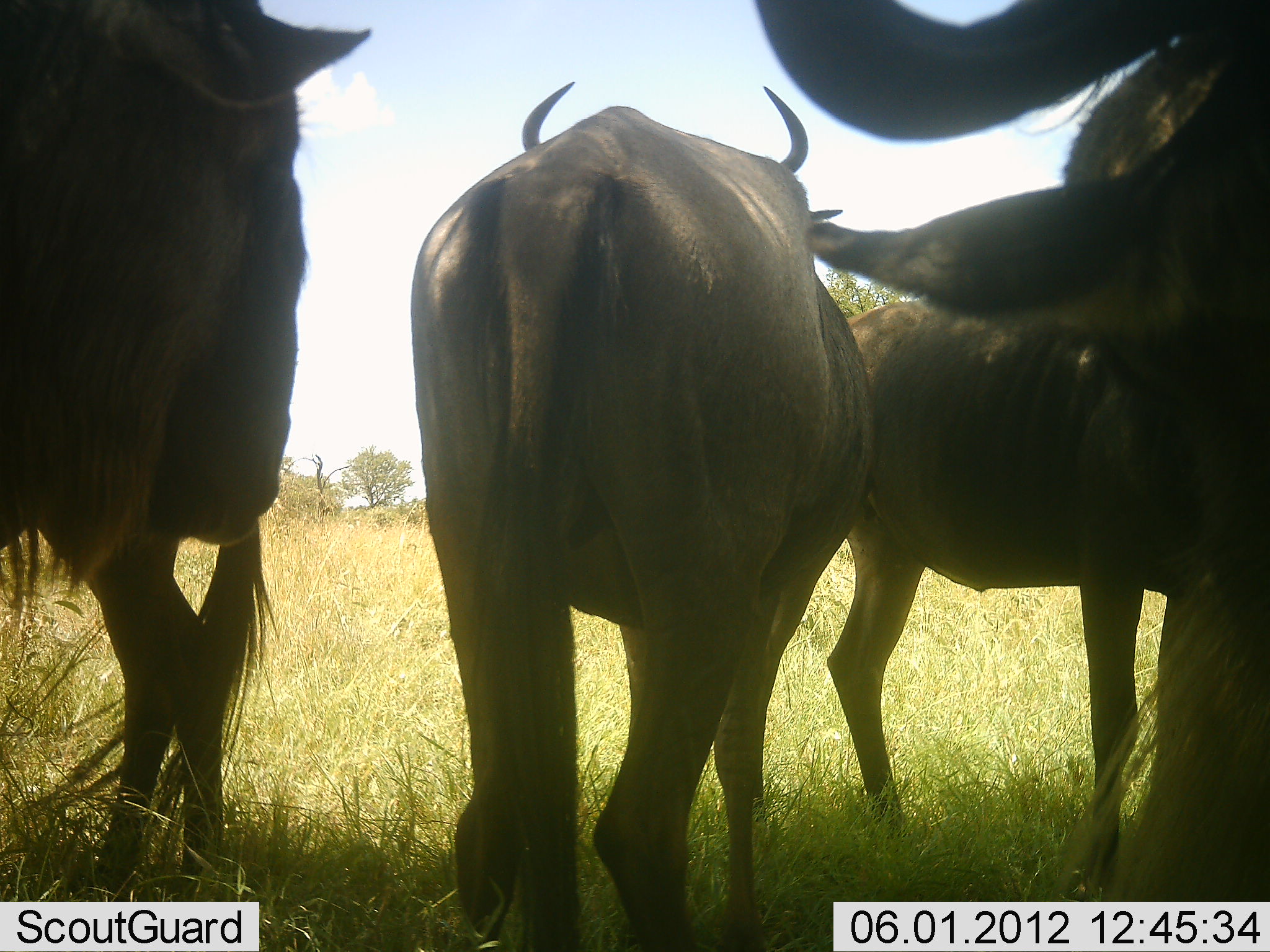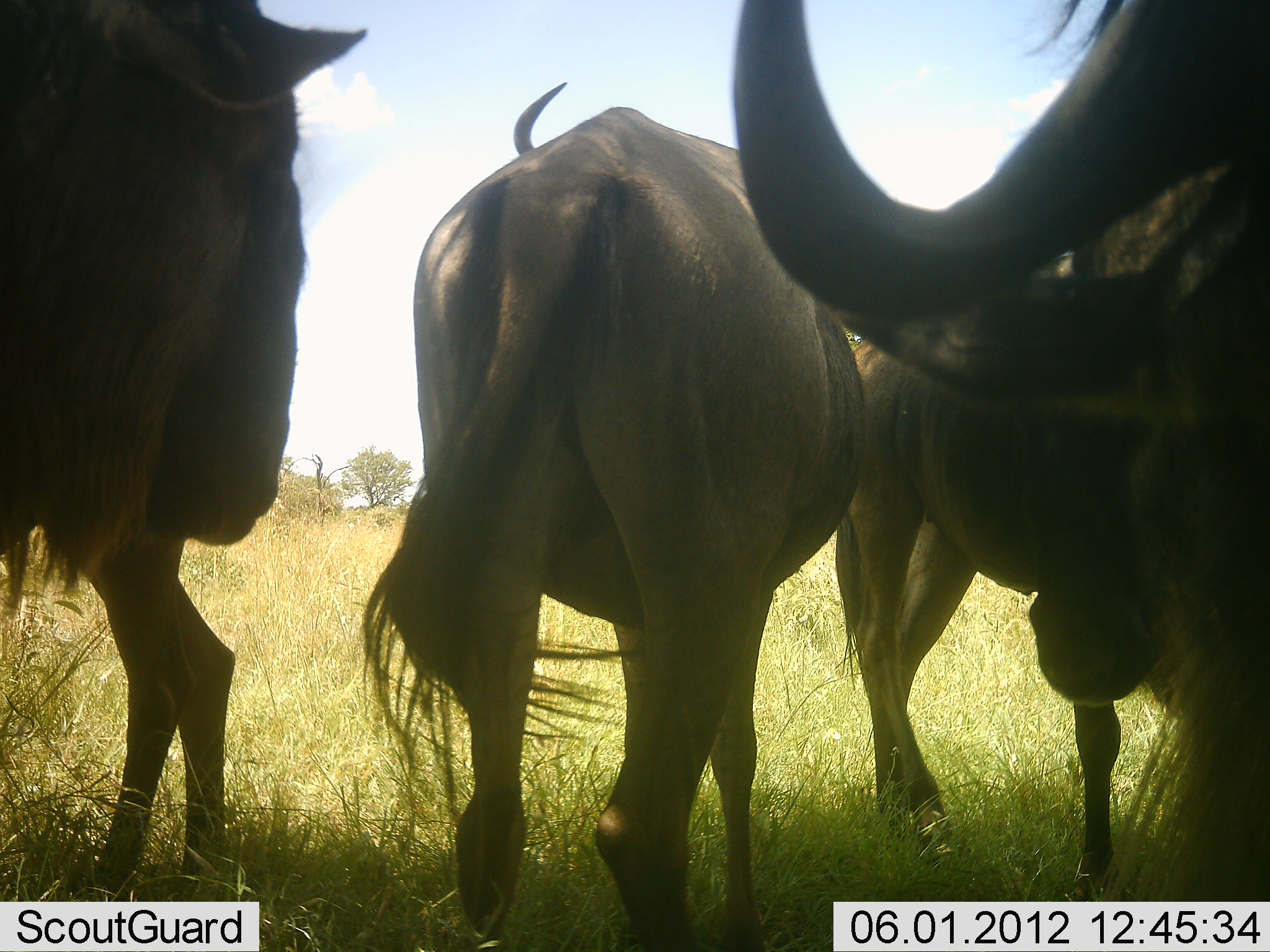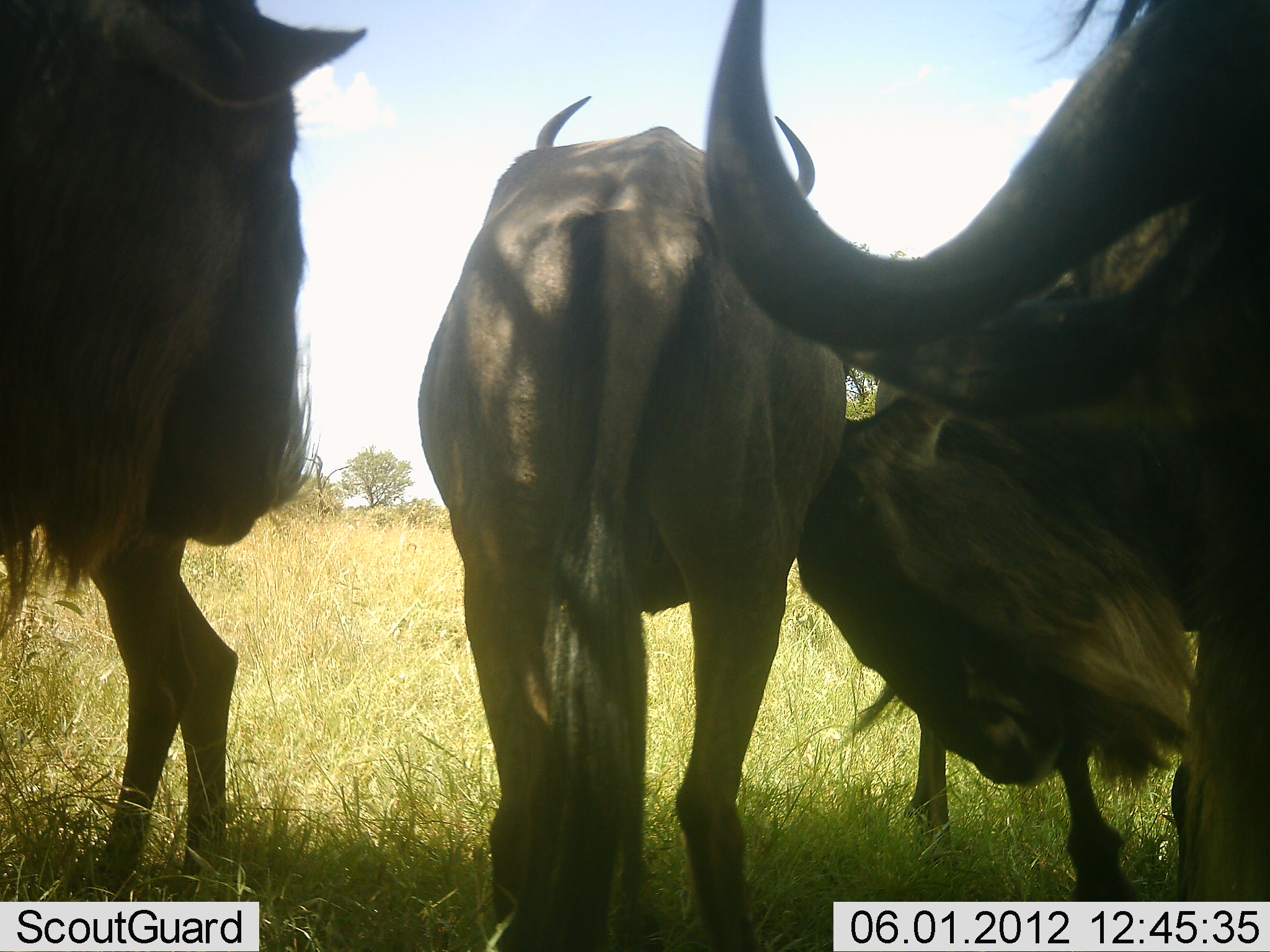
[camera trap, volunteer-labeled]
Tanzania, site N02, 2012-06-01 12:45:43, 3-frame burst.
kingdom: Animalia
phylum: Chordata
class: Mammalia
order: Artiodactyla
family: Bovidae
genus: Connochaetes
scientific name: Connochaetes taurinus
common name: blue wildebeest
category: wildebeest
Wildebeest (blue wildebeest) (Connochaetes taurinus), count 5. Behavior (volunteer vote fractions): standing 80%, resting 10%, moving 20%, interacting 10%. Young present (vote fraction): 0%. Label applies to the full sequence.